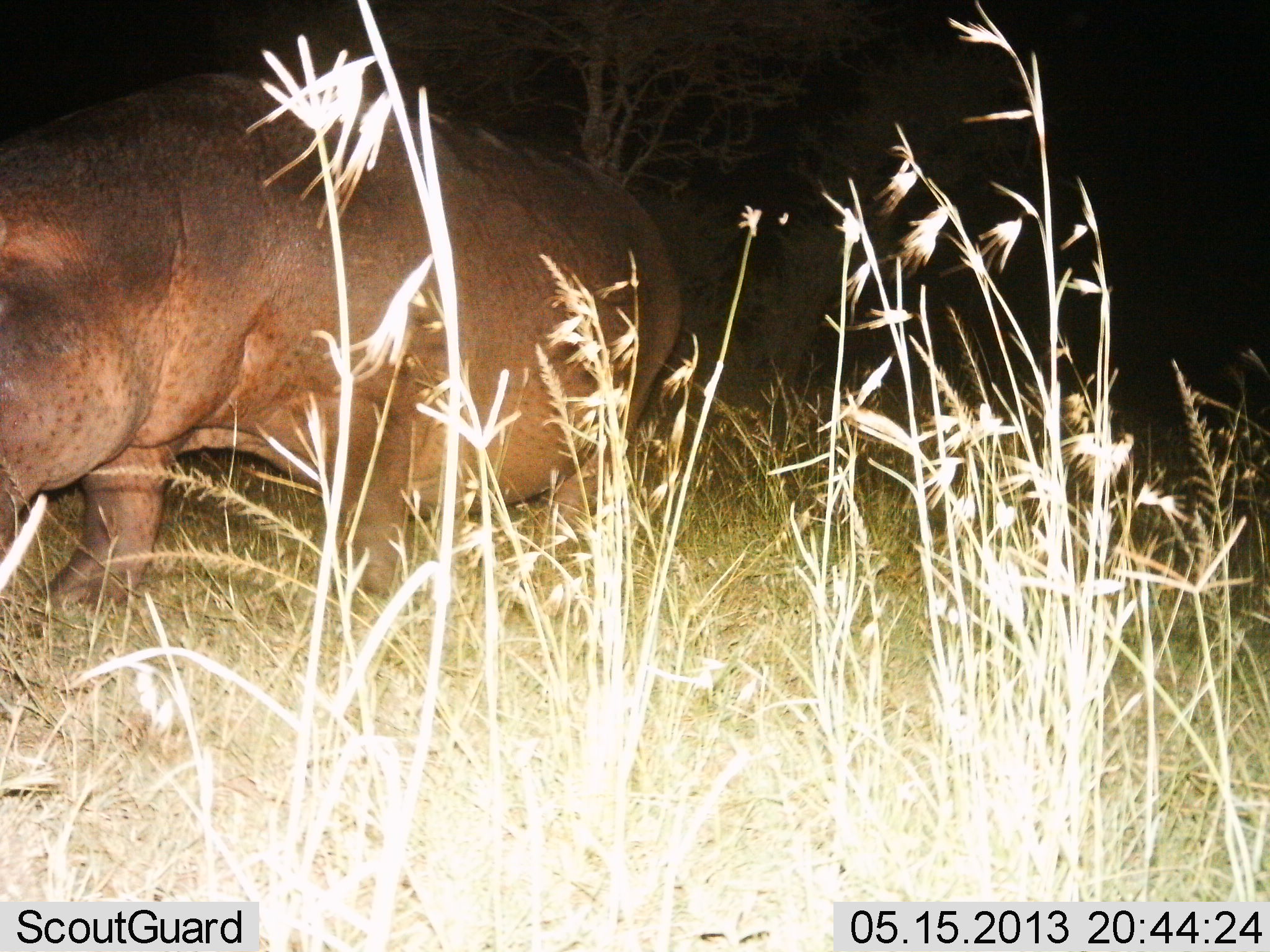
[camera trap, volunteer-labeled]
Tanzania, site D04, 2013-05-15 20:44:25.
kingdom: Animalia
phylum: Chordata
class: Mammalia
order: Artiodactyla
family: Hippopotamidae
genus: Hippopotamus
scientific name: Hippopotamus amphibius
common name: hippopotamus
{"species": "hippopotamus (Hippopotamus amphibius)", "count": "1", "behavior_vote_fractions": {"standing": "57%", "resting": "0%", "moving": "38%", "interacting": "0%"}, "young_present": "0%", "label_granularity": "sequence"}